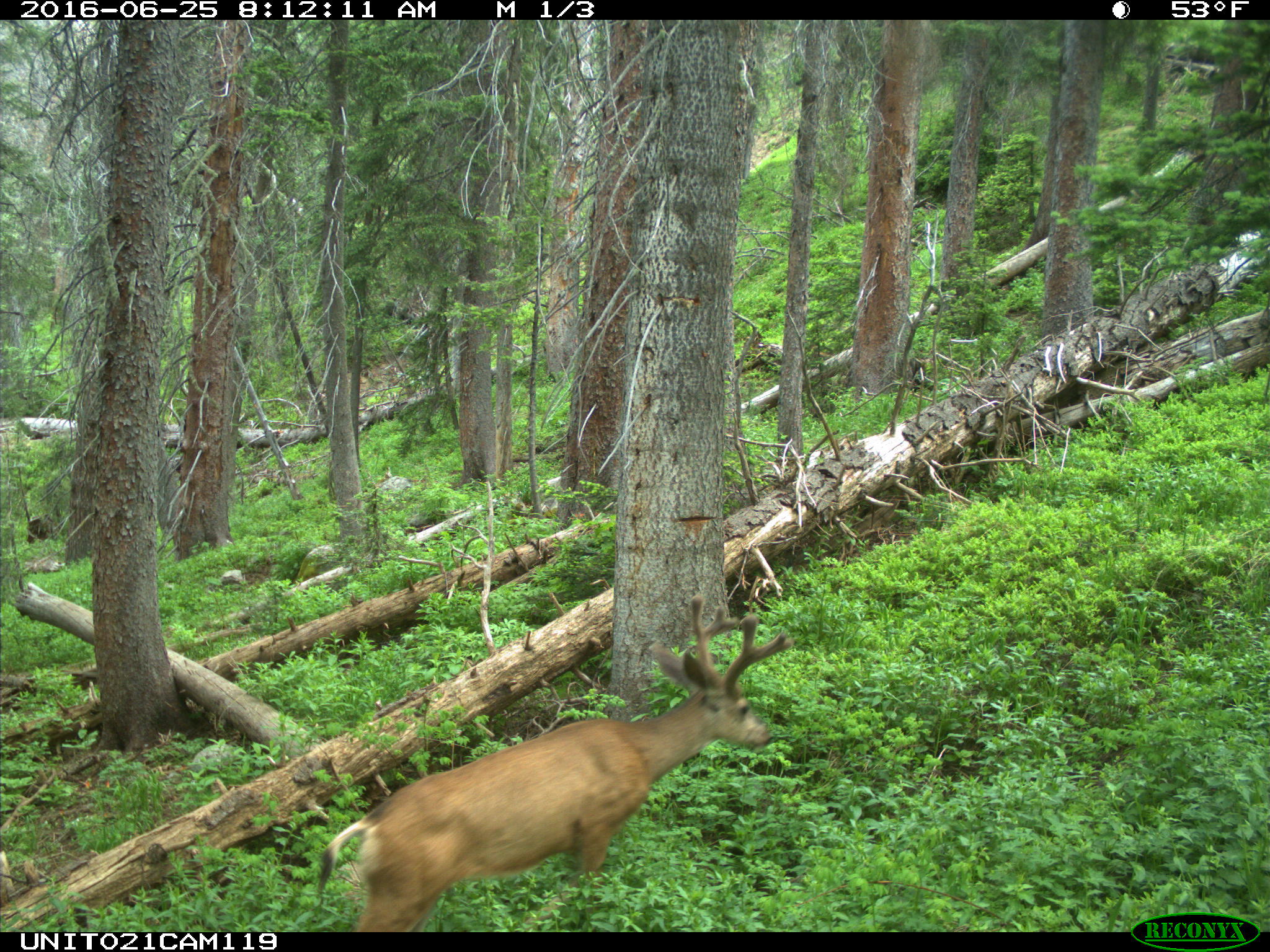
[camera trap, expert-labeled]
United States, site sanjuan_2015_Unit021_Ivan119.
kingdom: Animalia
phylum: Chordata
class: Mammalia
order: Artiodactyla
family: Cervidae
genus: Odocoileus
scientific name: Odocoileus hemionus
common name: mule deer